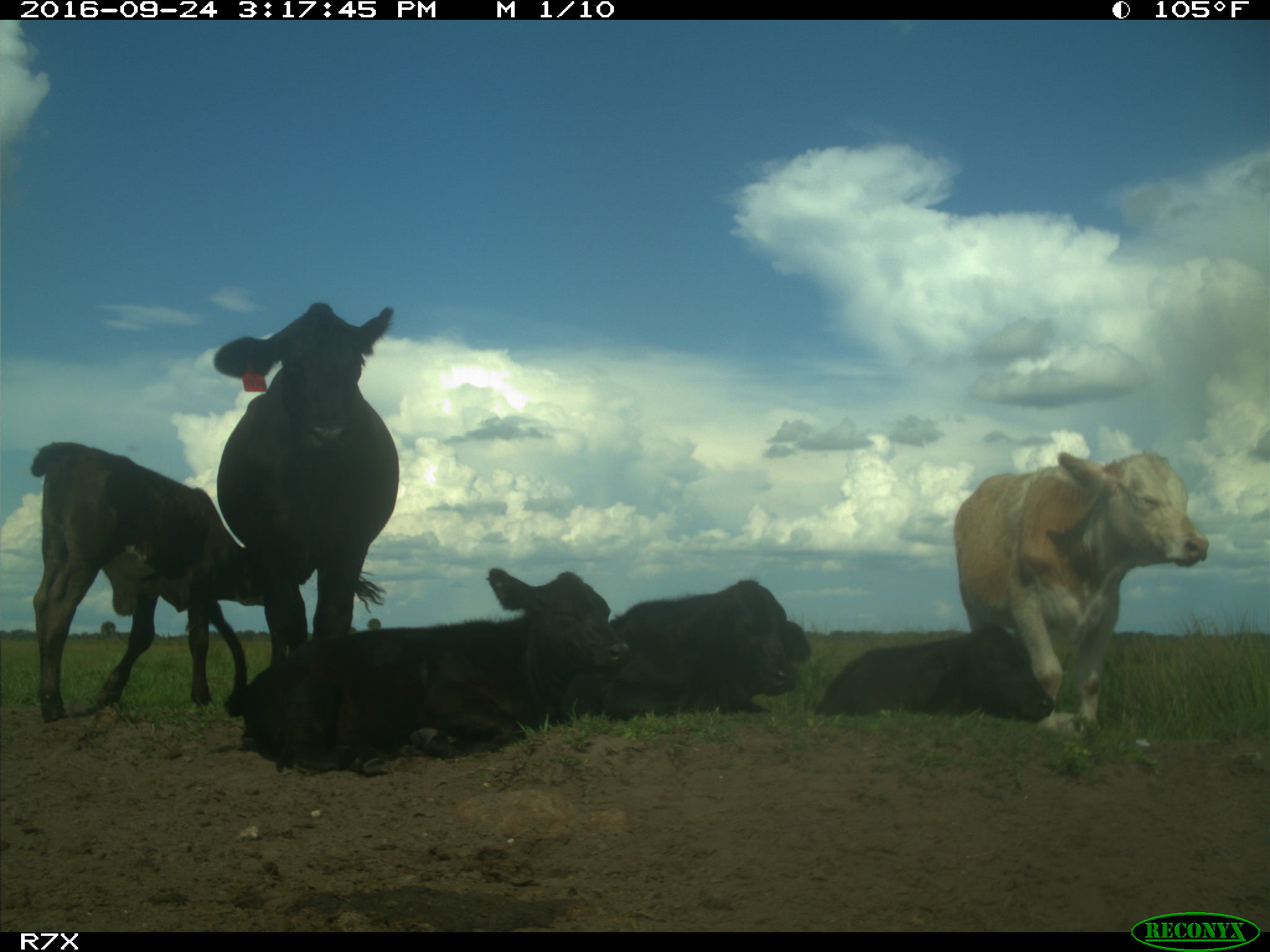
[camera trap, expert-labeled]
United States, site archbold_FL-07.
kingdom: Animalia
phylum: Chordata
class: Mammalia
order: Artiodactyla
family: Bovidae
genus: Bos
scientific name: Bos taurus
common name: domestic cow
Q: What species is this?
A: Bos taurus (domestic cow).